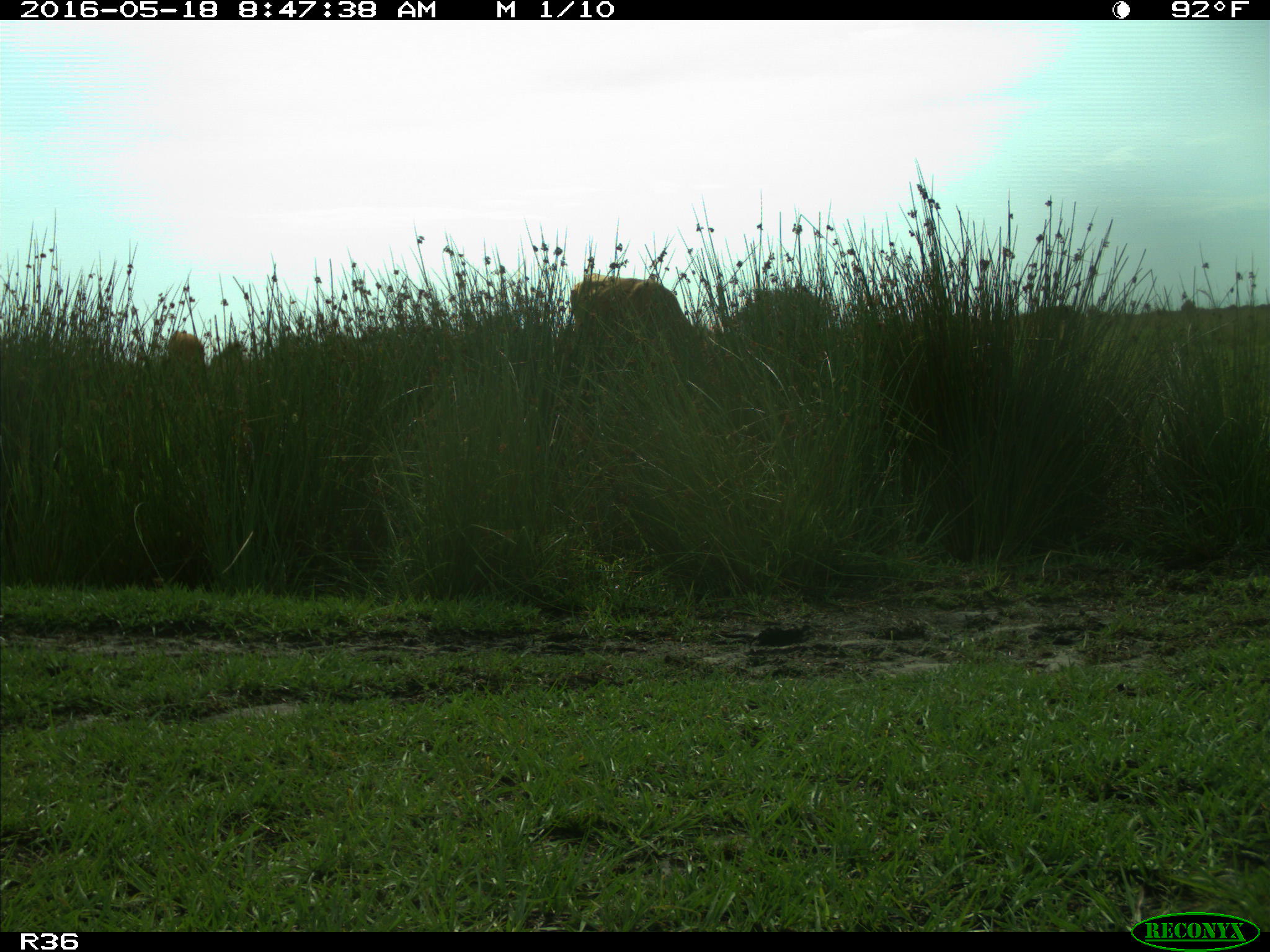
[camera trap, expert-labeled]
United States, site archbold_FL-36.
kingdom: Animalia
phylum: Chordata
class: Mammalia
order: Artiodactyla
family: Bovidae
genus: Bos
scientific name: Bos taurus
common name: domestic cow